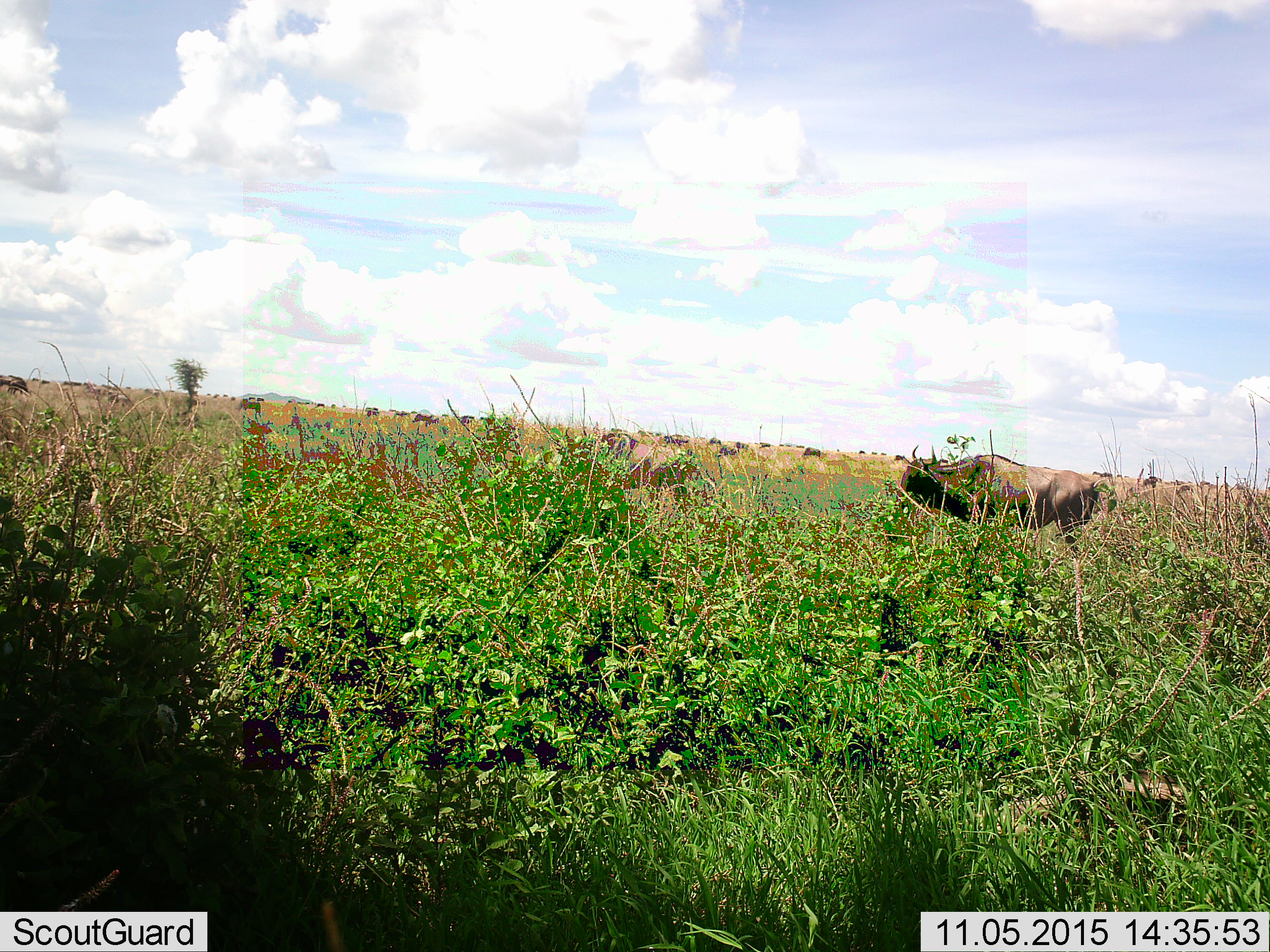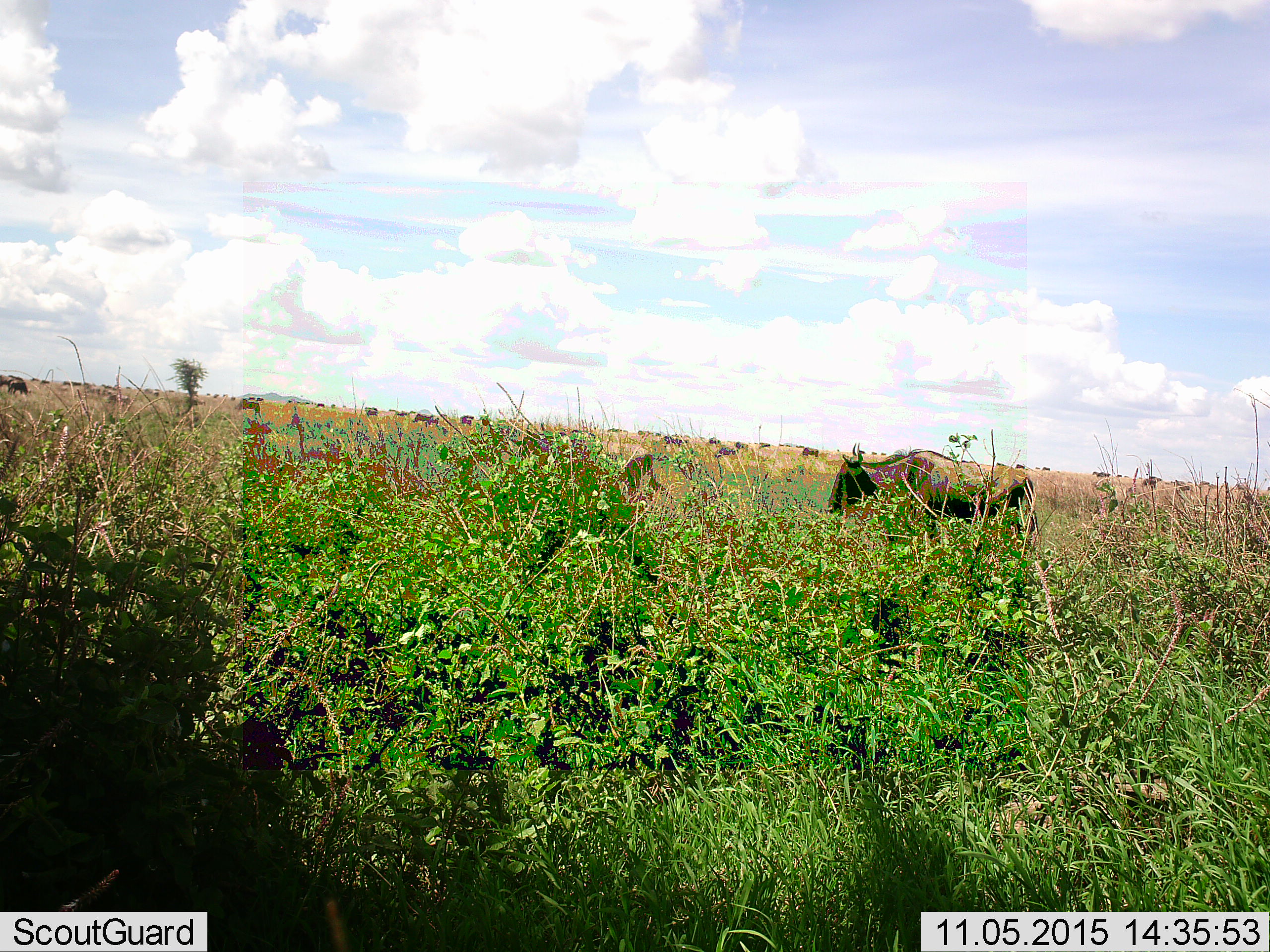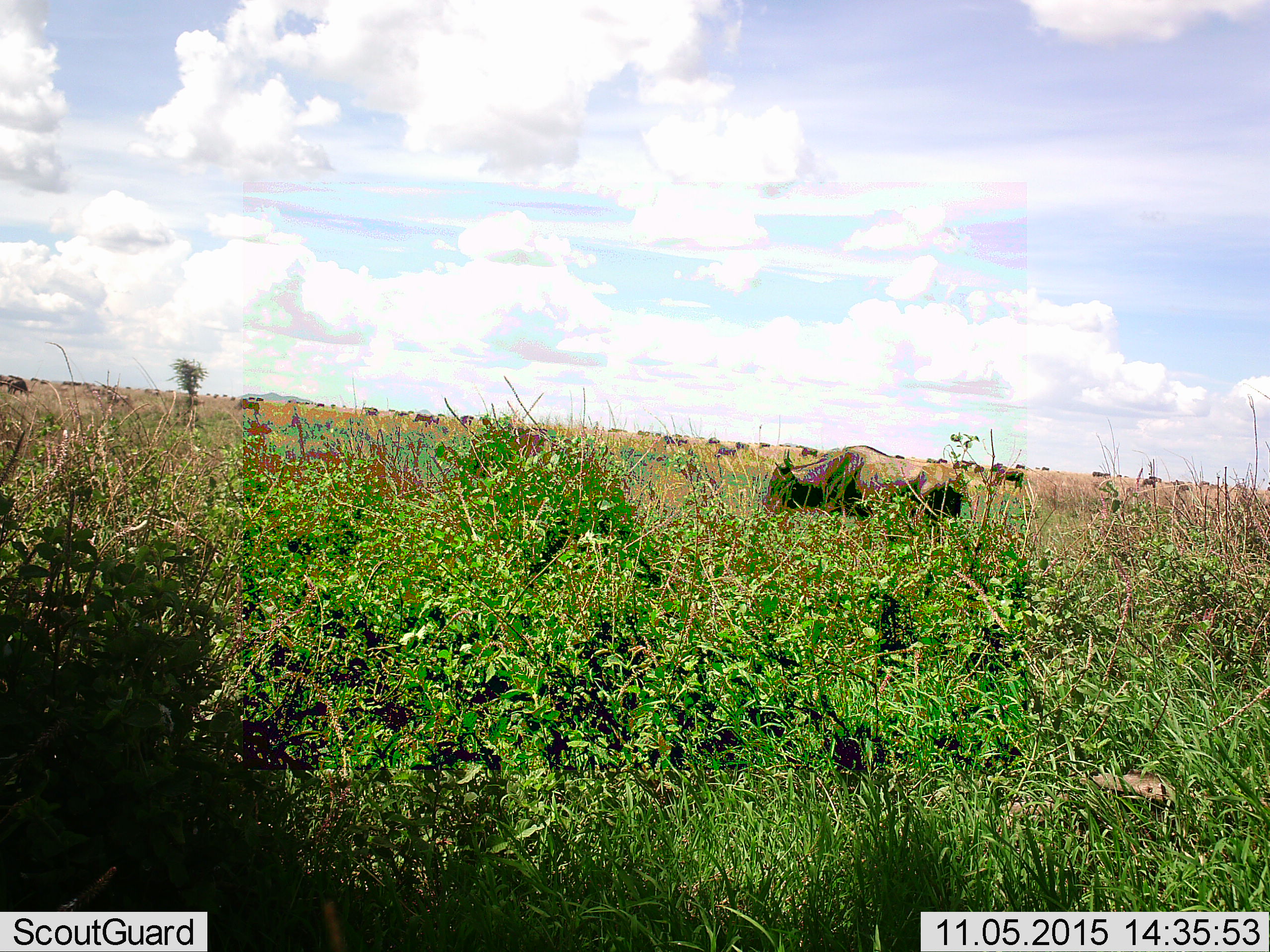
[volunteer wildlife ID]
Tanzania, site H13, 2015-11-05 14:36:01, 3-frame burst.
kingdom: Animalia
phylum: Chordata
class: Mammalia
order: Artiodactyla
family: Bovidae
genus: Connochaetes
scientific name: Connochaetes taurinus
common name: blue wildebeest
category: wildebeest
Wildebeest (blue wildebeest) (Connochaetes taurinus), count 11-50. Behavior (volunteer vote fractions): standing 57%, resting 0%, moving 71%, interacting 0%. Young present (vote fraction): 14%. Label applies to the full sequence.